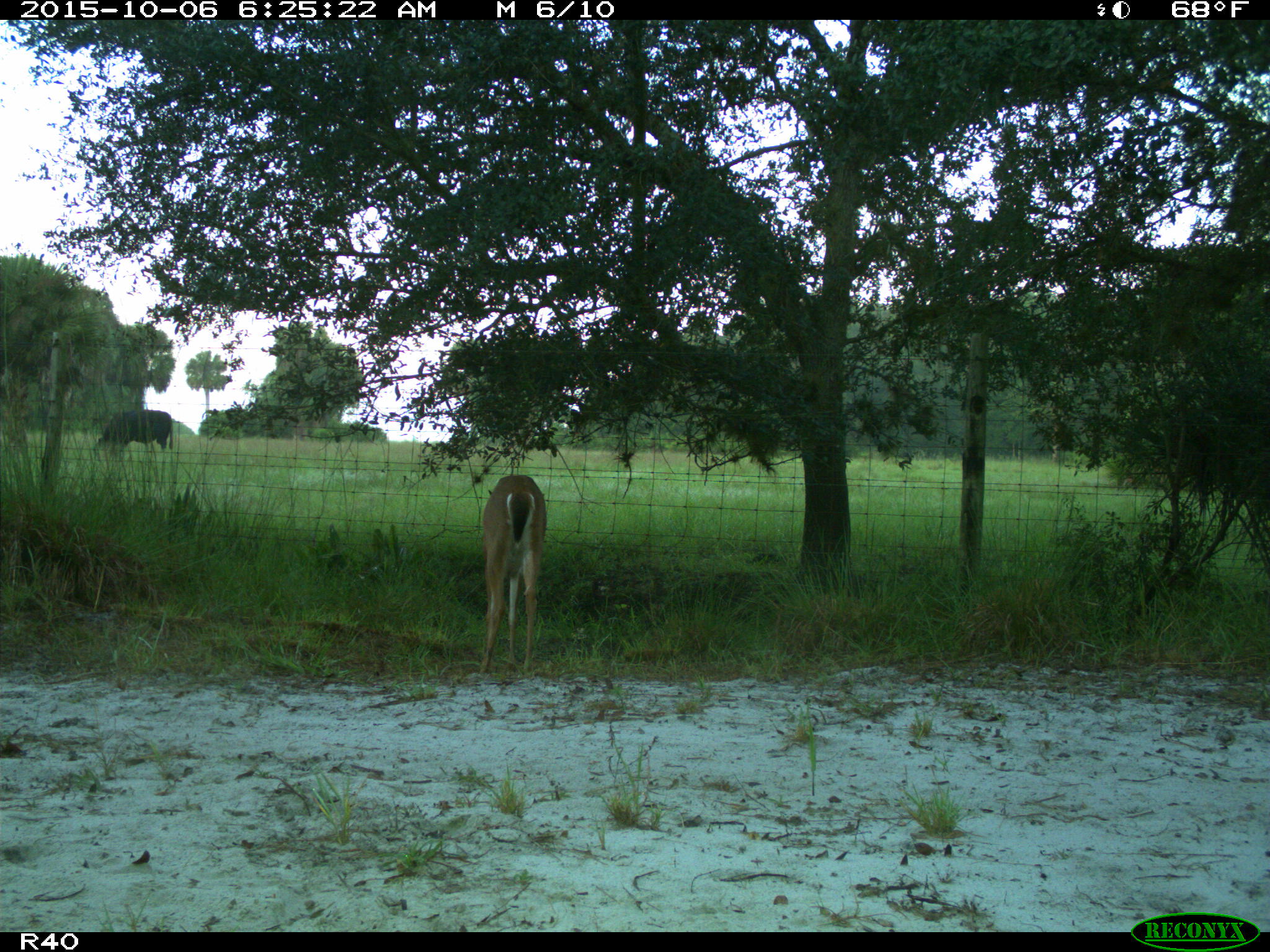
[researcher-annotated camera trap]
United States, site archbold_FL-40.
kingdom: Animalia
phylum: Chordata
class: Mammalia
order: Artiodactyla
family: Bovidae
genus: Bos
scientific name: Bos taurus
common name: domestic cow